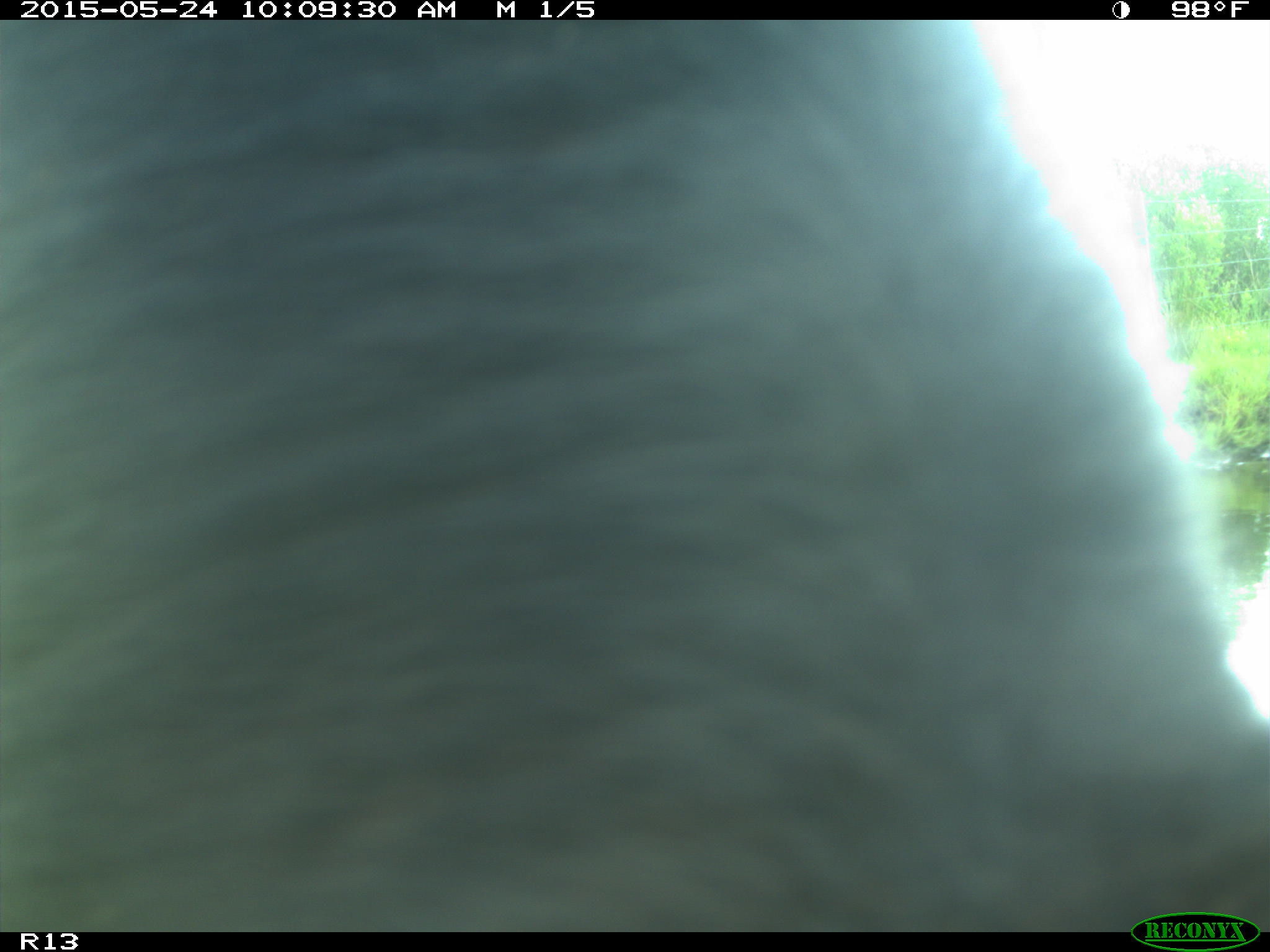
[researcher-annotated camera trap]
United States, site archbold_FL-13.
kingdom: Animalia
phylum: Chordata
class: Mammalia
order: Artiodactyla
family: Bovidae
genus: Bos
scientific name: Bos taurus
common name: domestic cow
Bos taurus (domestic cow).